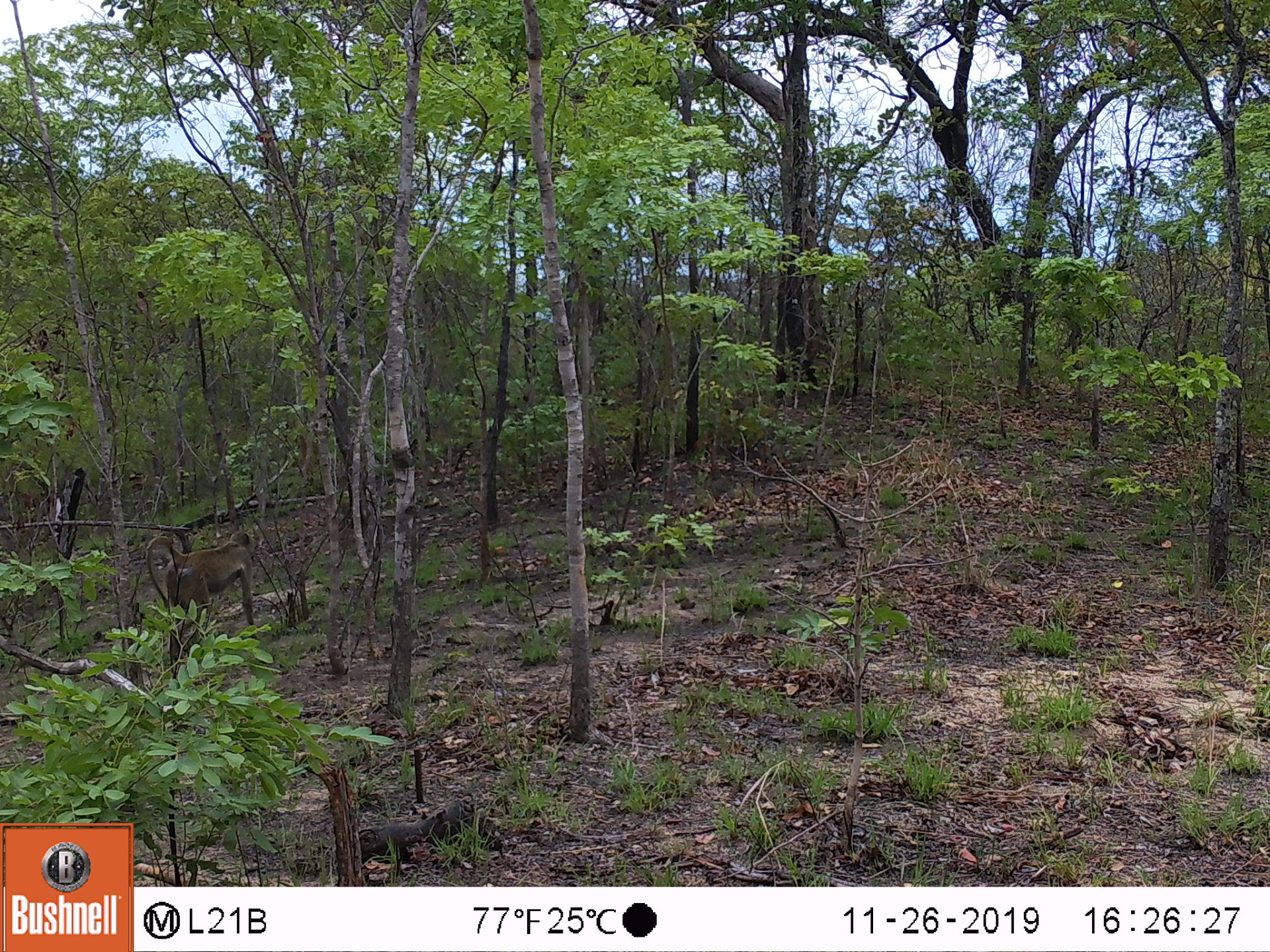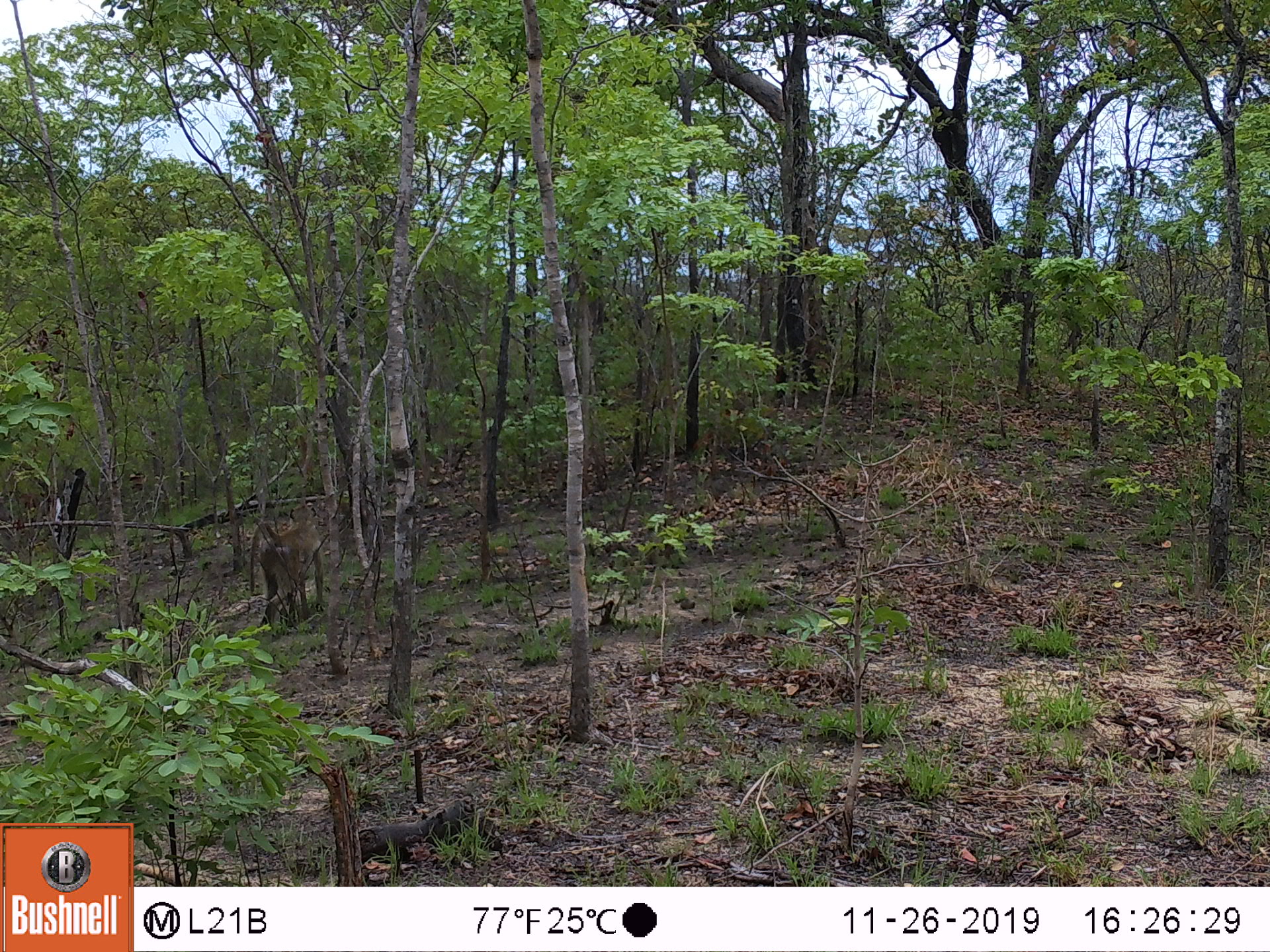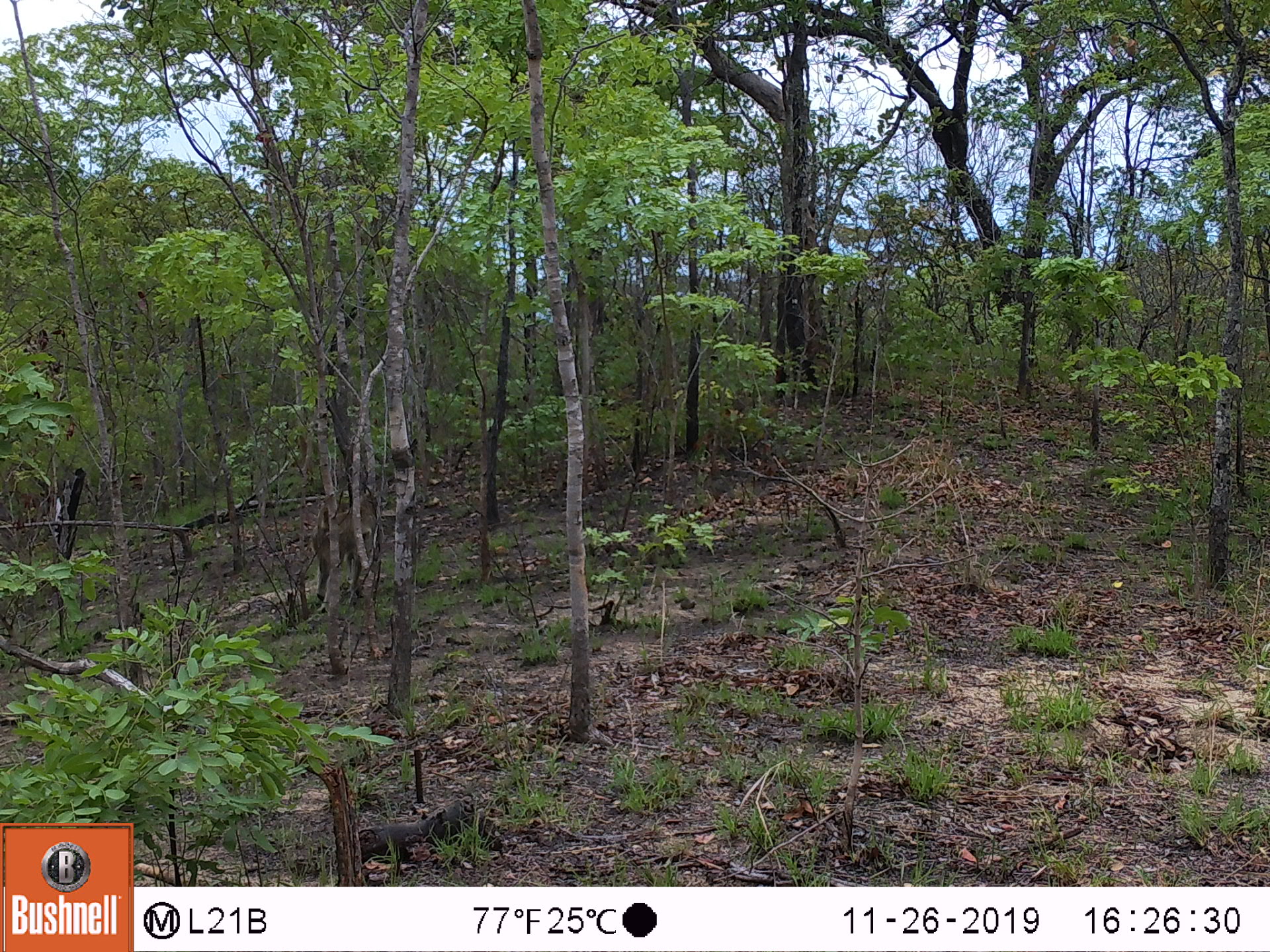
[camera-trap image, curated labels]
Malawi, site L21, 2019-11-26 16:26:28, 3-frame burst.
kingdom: Animalia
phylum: Chordata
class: Mammalia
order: Primates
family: Cercopithecidae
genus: Papio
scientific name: Papio cynocephalus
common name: yellow baboon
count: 1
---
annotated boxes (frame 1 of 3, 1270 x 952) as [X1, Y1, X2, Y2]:
yellow baboon: [142, 523, 258, 658]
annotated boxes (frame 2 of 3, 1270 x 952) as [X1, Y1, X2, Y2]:
yellow baboon: [241, 508, 330, 634]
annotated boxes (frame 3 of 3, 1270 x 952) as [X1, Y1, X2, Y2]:
yellow baboon: [305, 483, 388, 613]